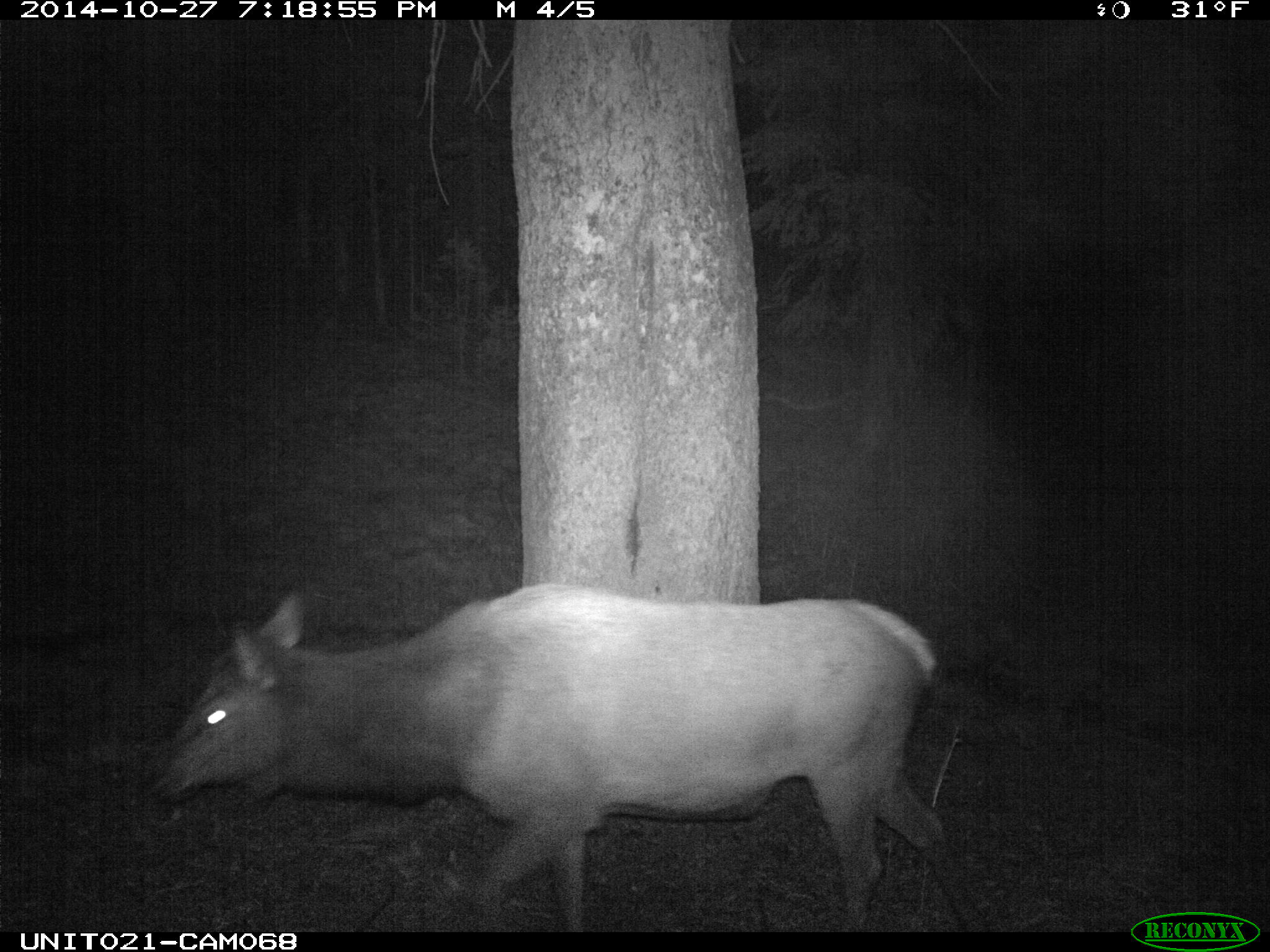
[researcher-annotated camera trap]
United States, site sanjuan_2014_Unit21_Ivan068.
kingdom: Animalia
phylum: Chordata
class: Mammalia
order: Artiodactyla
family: Cervidae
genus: Cervus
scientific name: Cervus elaphus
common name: red deer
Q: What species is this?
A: Cervus elaphus (red deer).